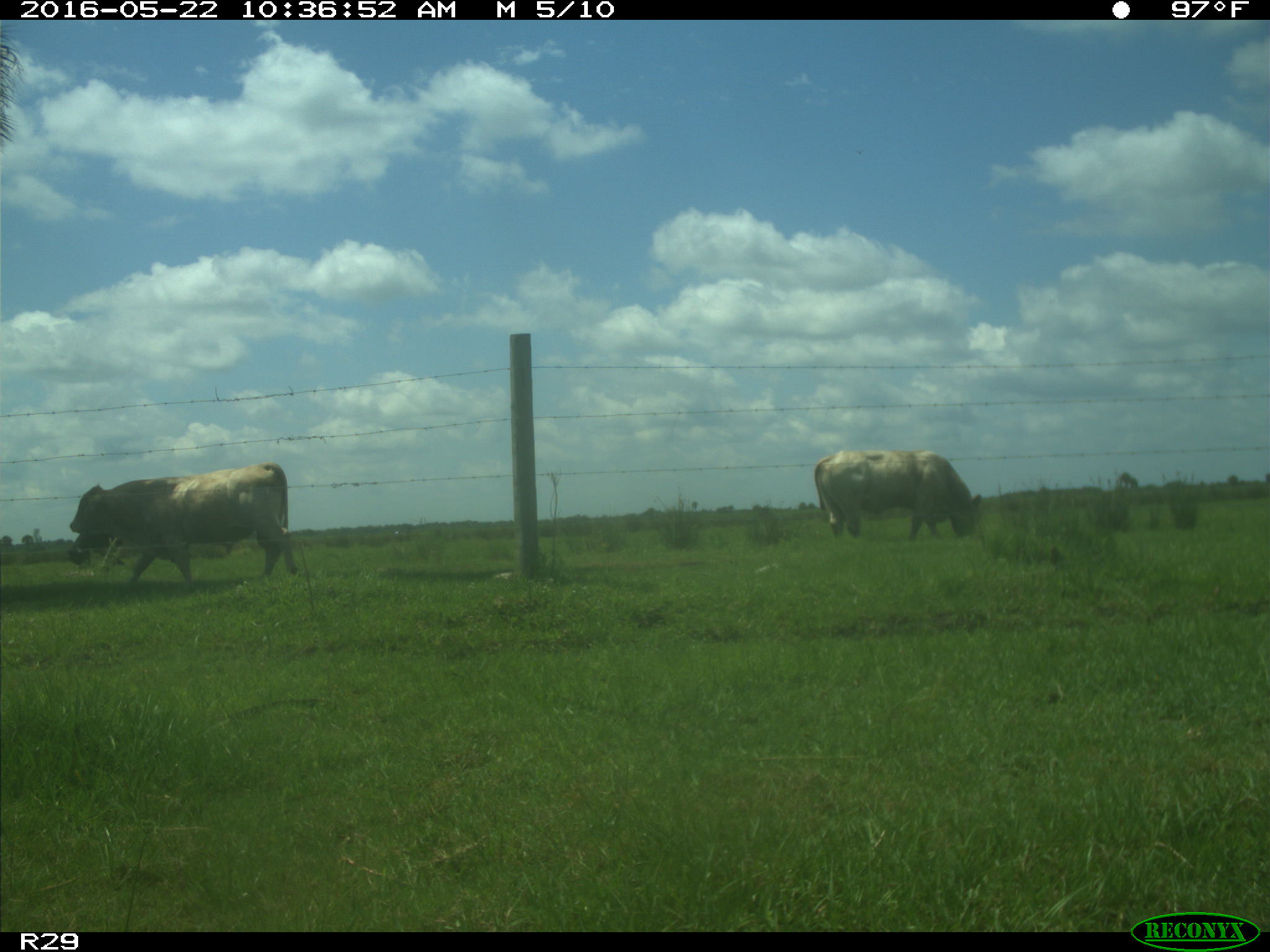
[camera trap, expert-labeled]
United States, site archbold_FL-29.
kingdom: Animalia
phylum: Chordata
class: Mammalia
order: Artiodactyla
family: Bovidae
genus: Bos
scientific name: Bos taurus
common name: domestic cow